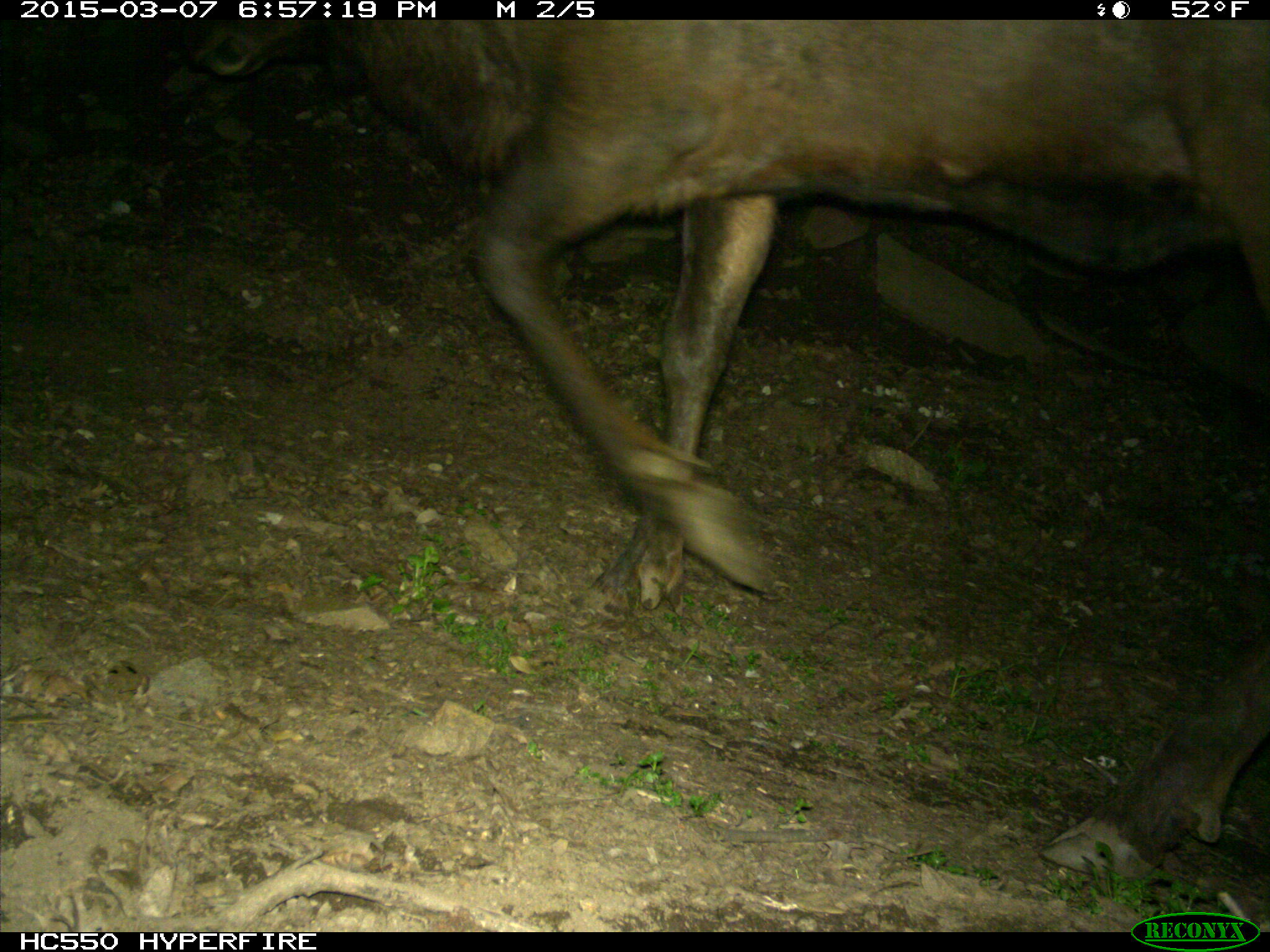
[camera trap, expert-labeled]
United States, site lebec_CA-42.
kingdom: Animalia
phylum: Chordata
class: Mammalia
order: Artiodactyla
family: Cervidae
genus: Cervus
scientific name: Cervus canadensis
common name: elk